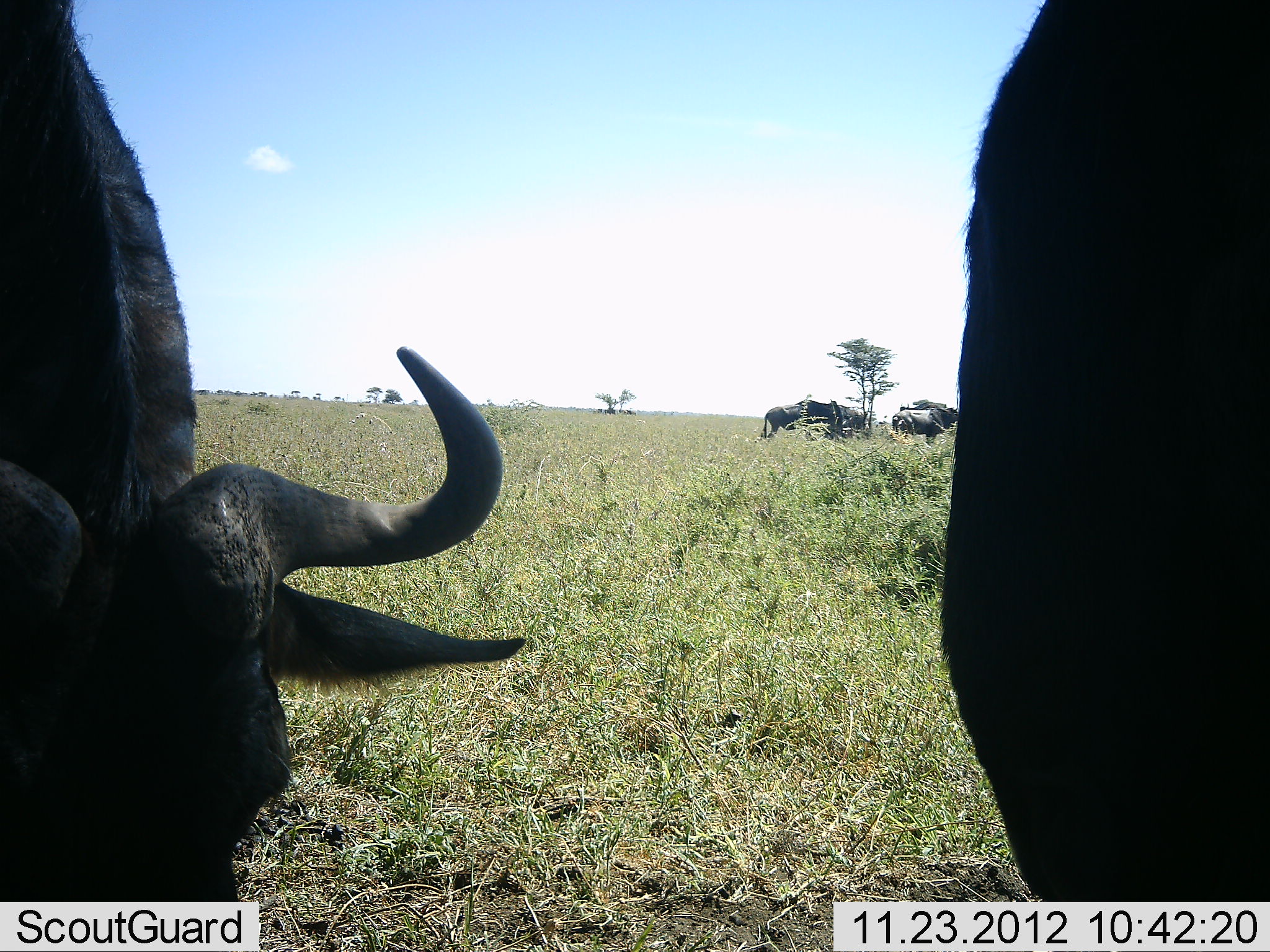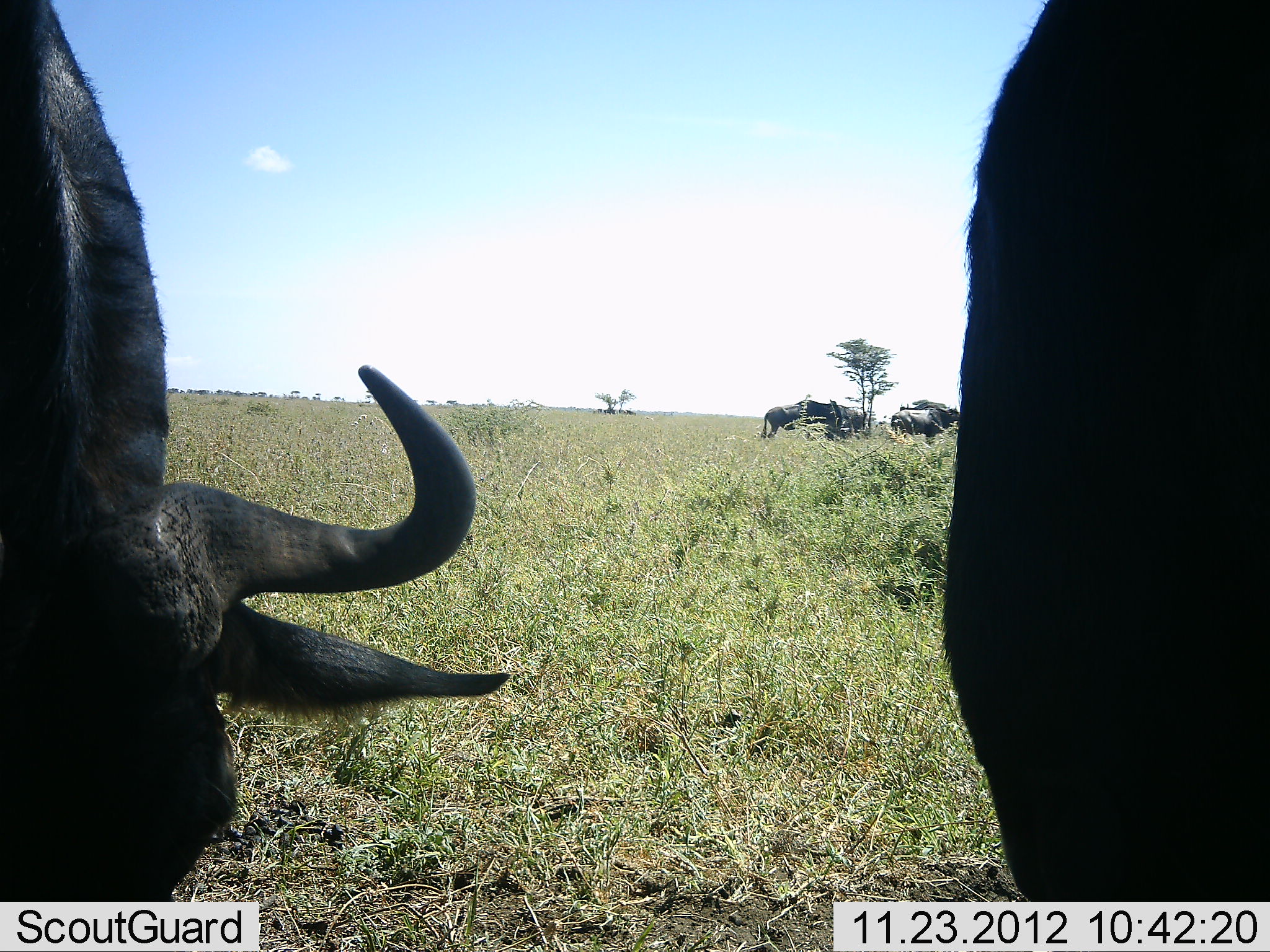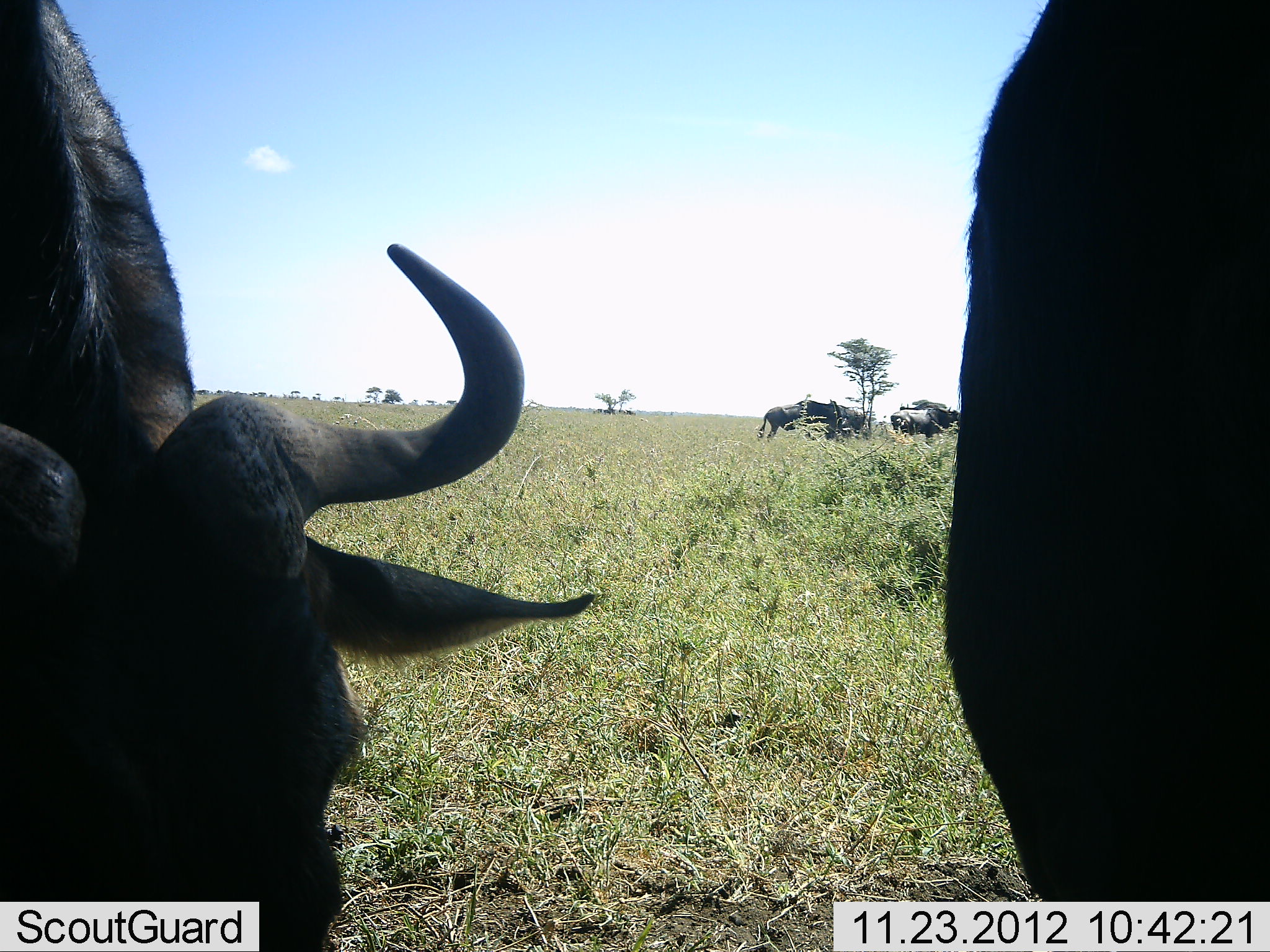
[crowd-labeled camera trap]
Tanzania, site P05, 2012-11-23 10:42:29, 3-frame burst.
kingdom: Animalia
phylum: Chordata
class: Mammalia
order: Artiodactyla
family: Bovidae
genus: Connochaetes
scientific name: Connochaetes taurinus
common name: blue wildebeest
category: wildebeest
Wildebeest (blue wildebeest) (Connochaetes taurinus), count 5. Behavior (volunteer vote fractions): standing 80%, resting 0%, moving 0%, interacting 0%. Young present (vote fraction): 0%. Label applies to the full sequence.